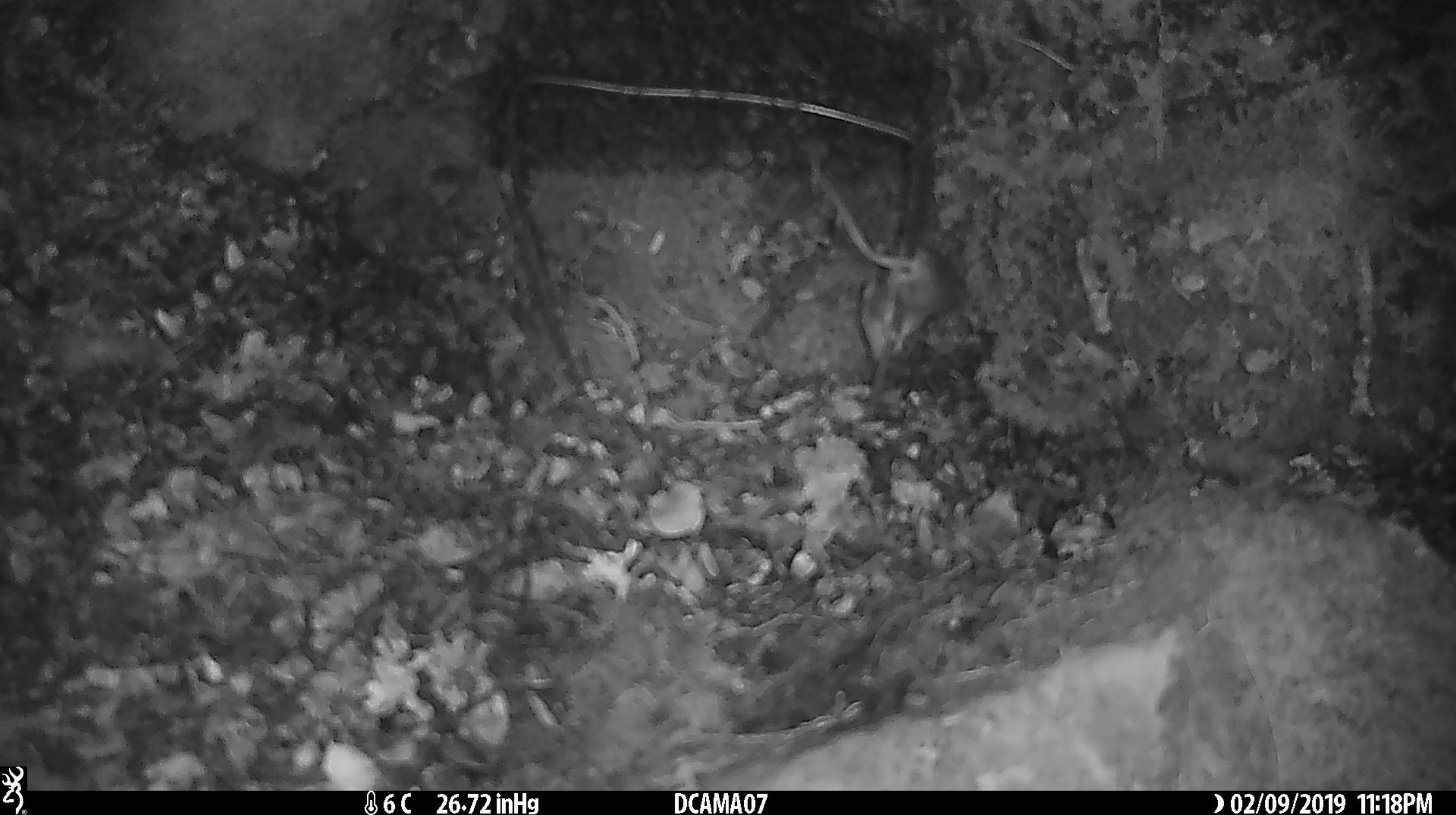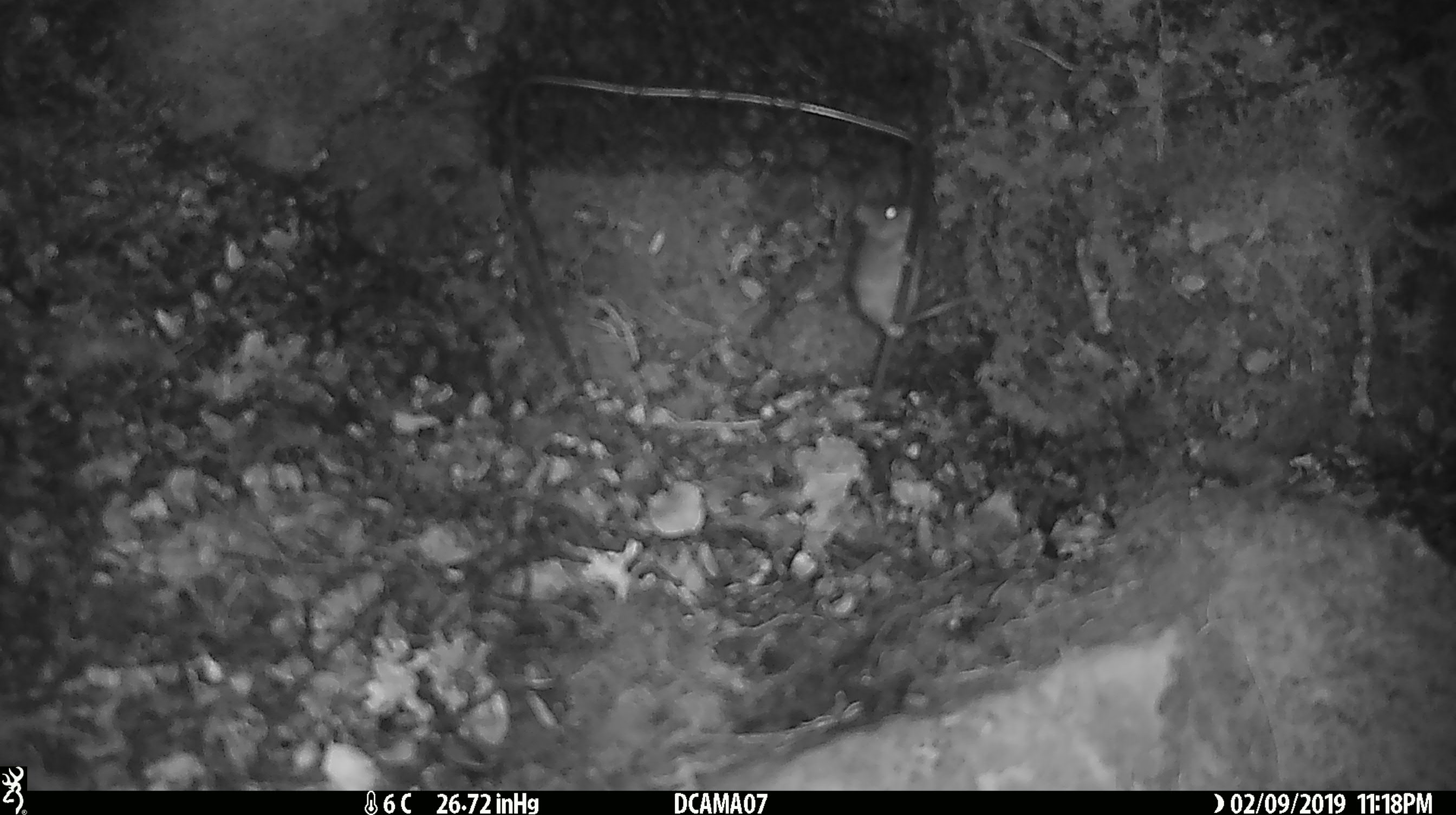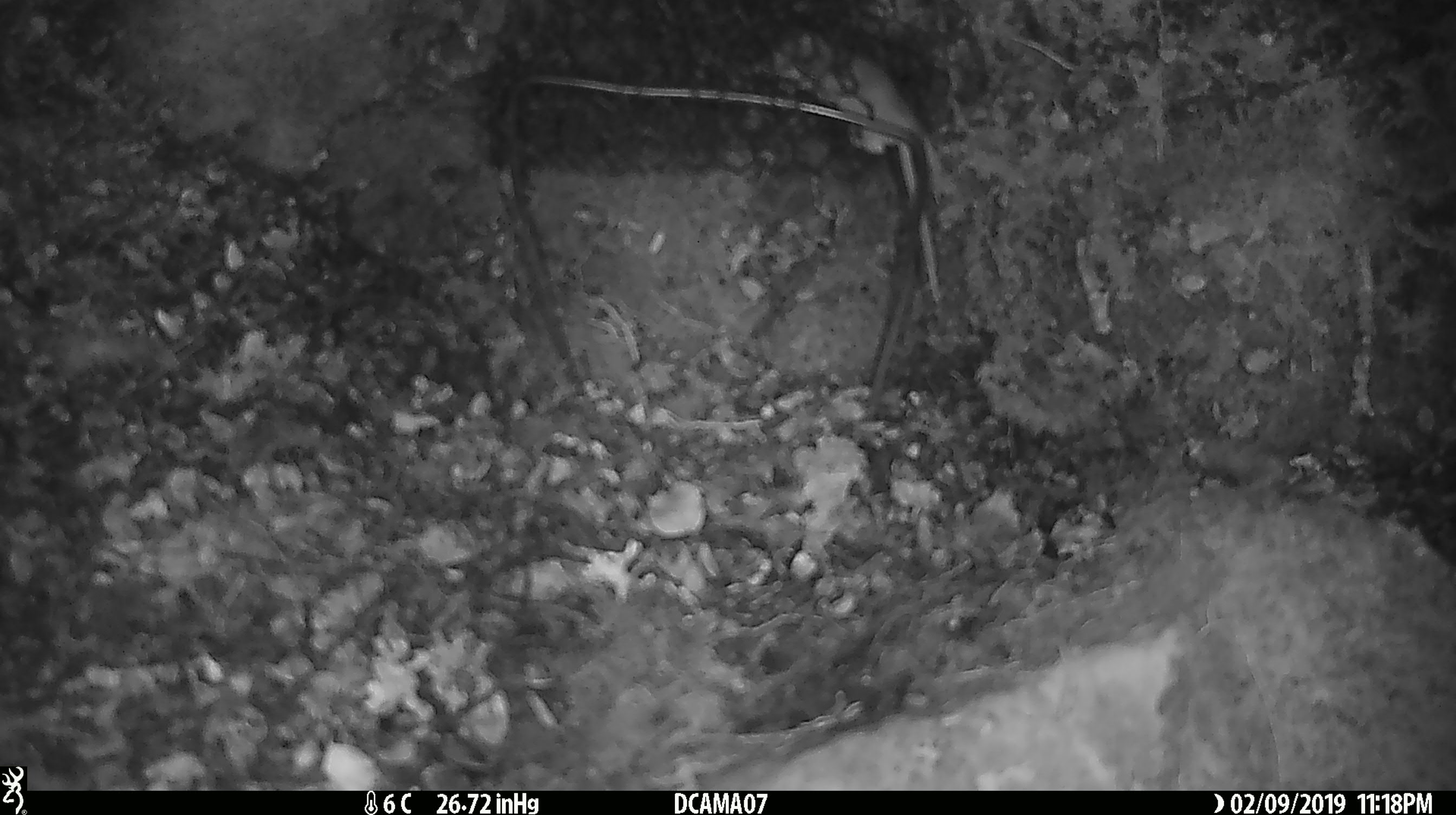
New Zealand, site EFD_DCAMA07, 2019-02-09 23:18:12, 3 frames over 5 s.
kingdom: Animalia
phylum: Chordata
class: Mammalia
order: Rodentia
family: Muridae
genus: Mus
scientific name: Mus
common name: mouse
Mouse (Mus).